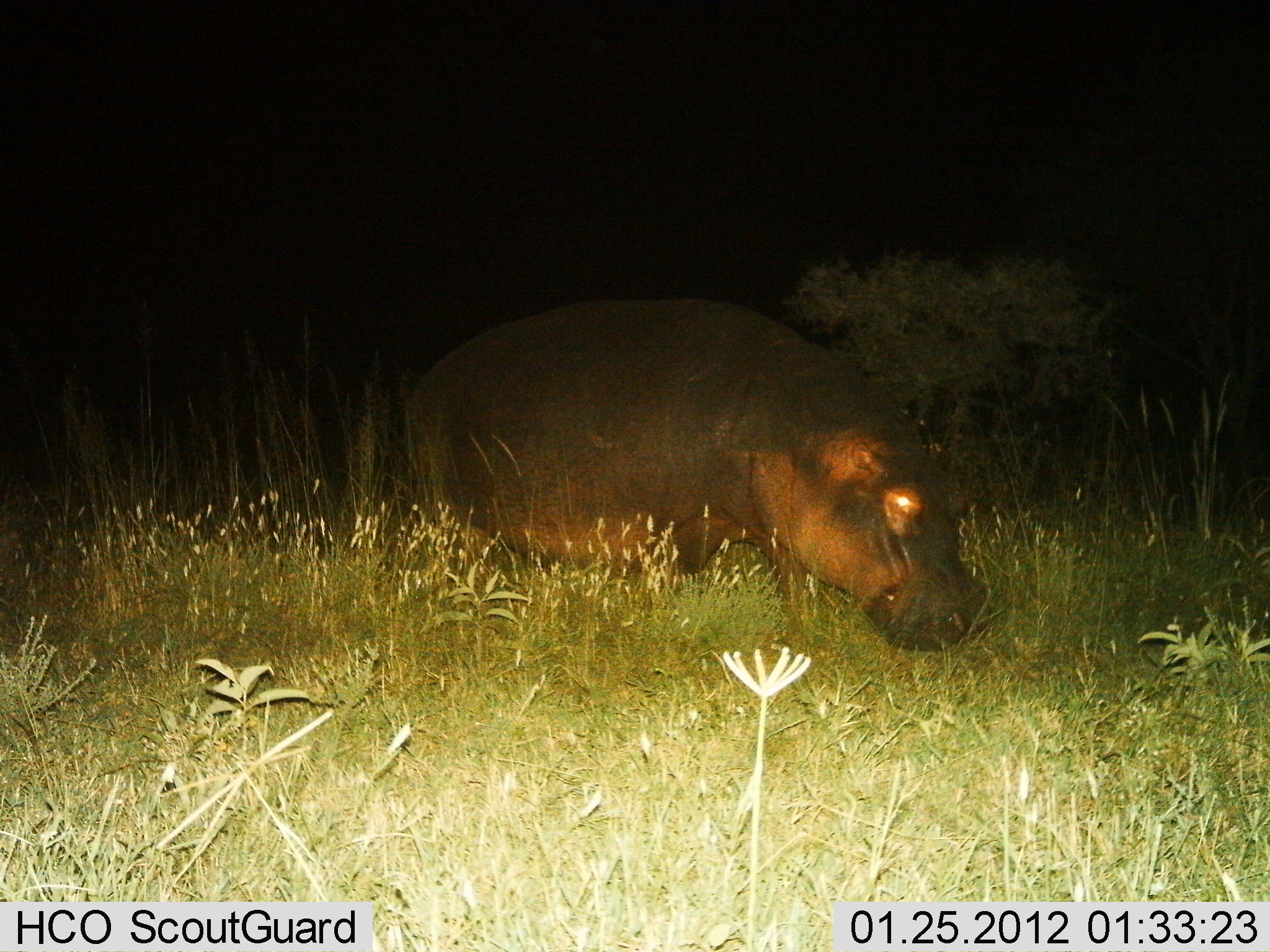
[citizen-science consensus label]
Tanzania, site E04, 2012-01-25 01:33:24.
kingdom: Animalia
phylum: Chordata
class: Mammalia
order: Artiodactyla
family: Hippopotamidae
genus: Hippopotamus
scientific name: Hippopotamus amphibius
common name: hippopotamus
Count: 1.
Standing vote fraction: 36%.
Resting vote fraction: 0%.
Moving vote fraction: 45%.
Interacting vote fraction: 0%.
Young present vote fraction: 0%.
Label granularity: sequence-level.